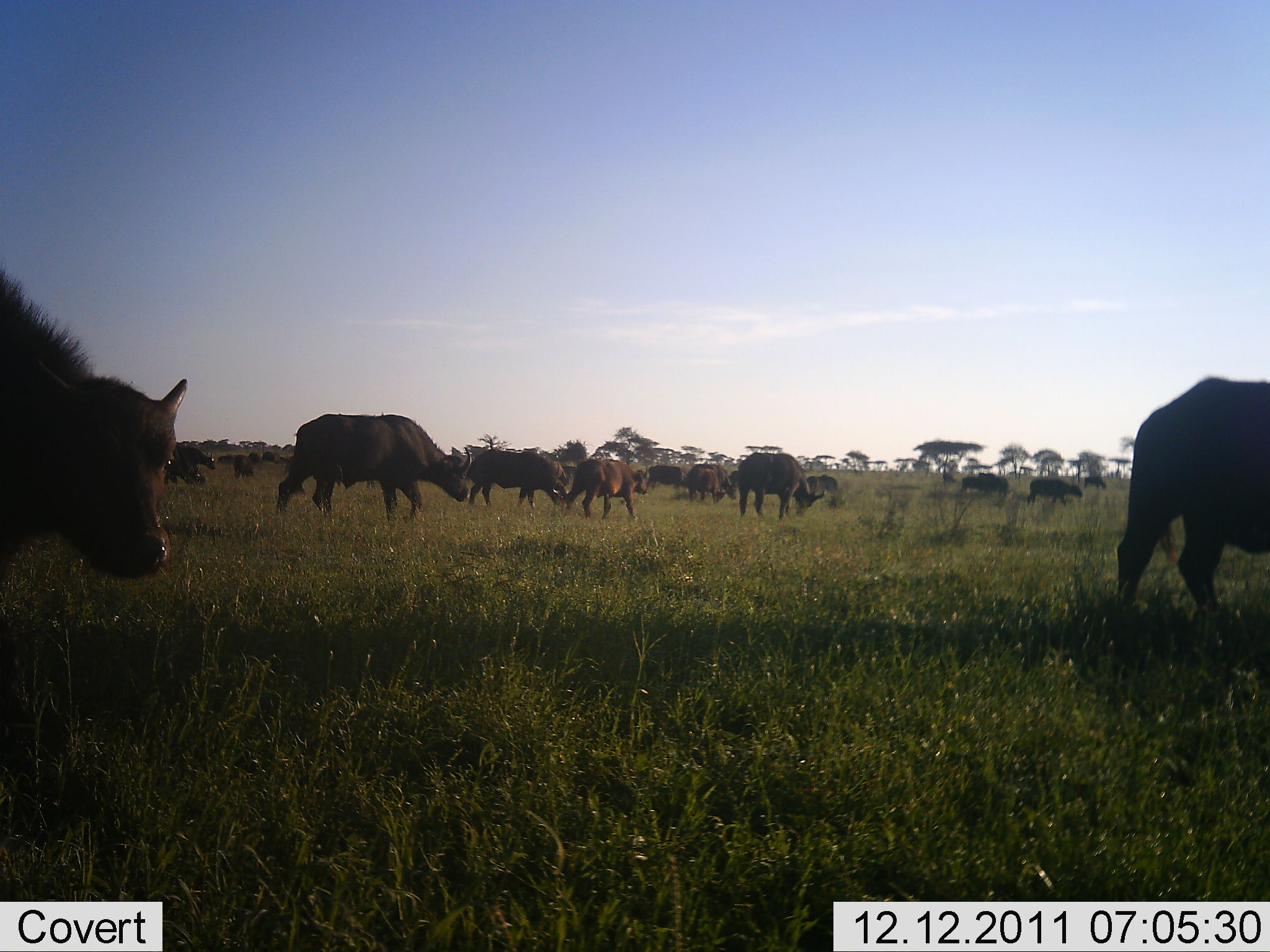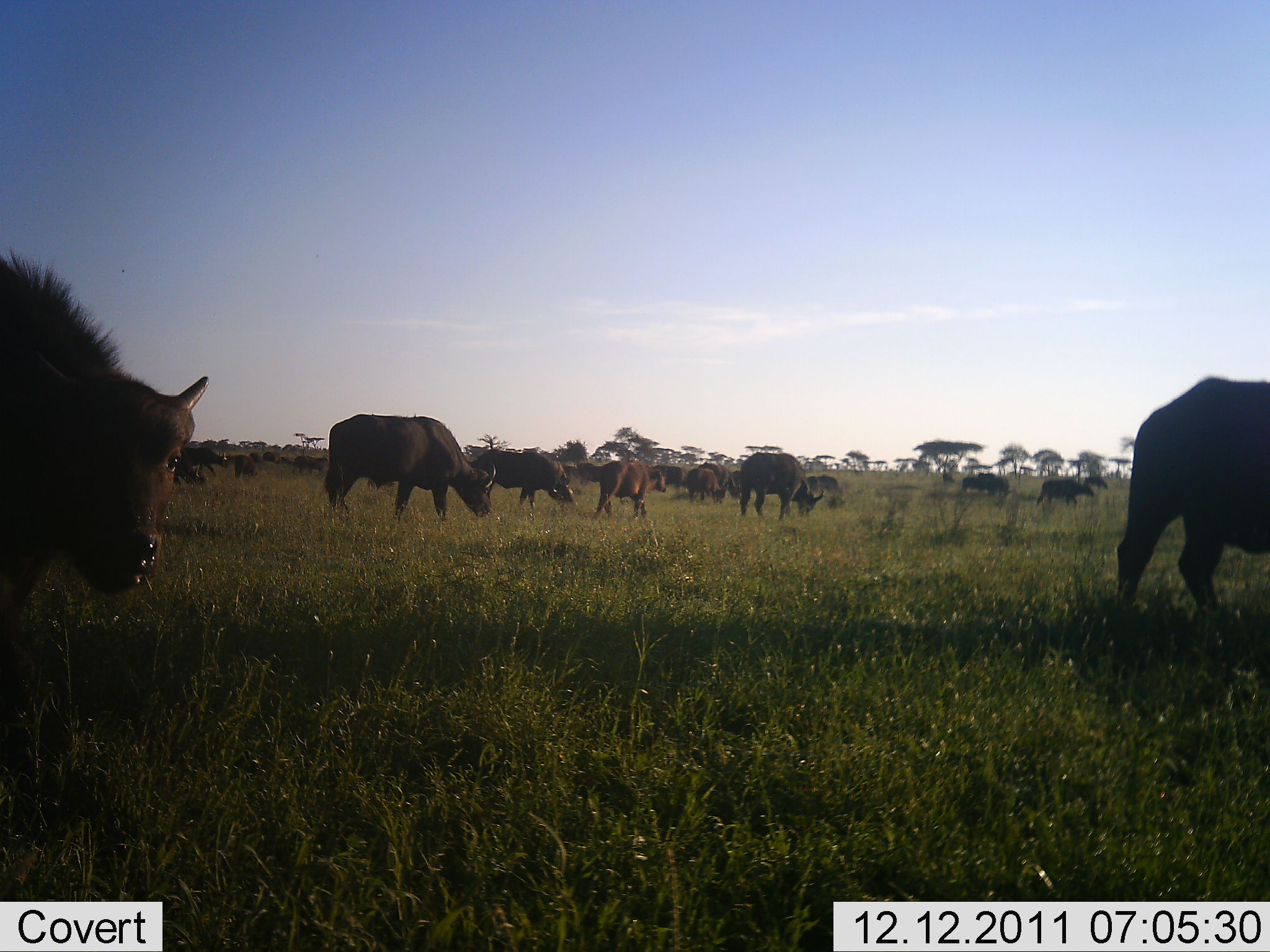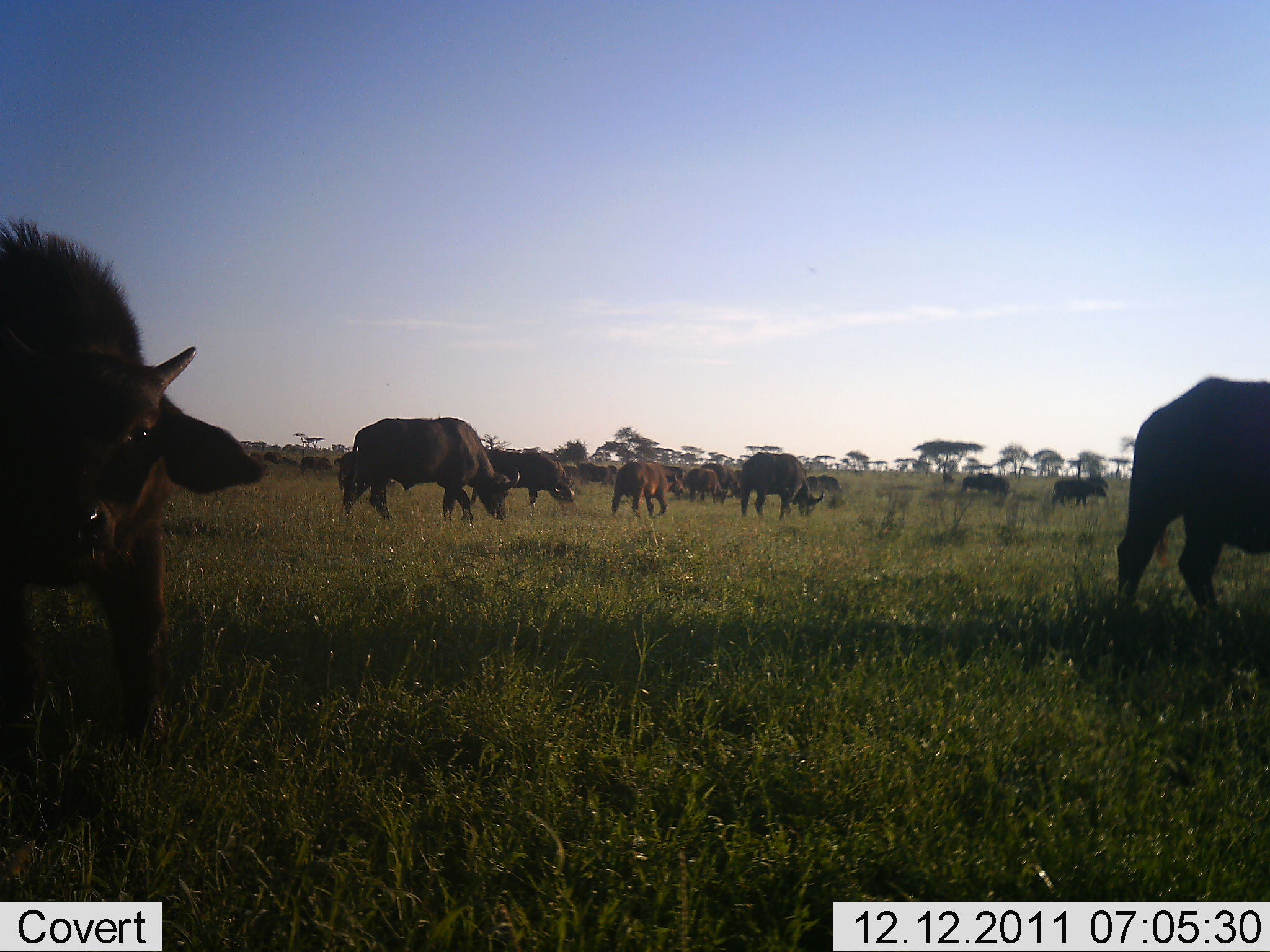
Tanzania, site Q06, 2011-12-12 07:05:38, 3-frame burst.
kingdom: Animalia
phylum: Chordata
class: Mammalia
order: Artiodactyla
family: Bovidae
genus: Syncerus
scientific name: Syncerus caffer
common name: cape buffalo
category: buffalo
Buffalo (cape buffalo) (Syncerus caffer), count 11-50. Behavior (volunteer vote fractions): standing 18%, resting 0%, moving 55%, interacting 18%. Young present (vote fraction): 27%. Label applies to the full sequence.